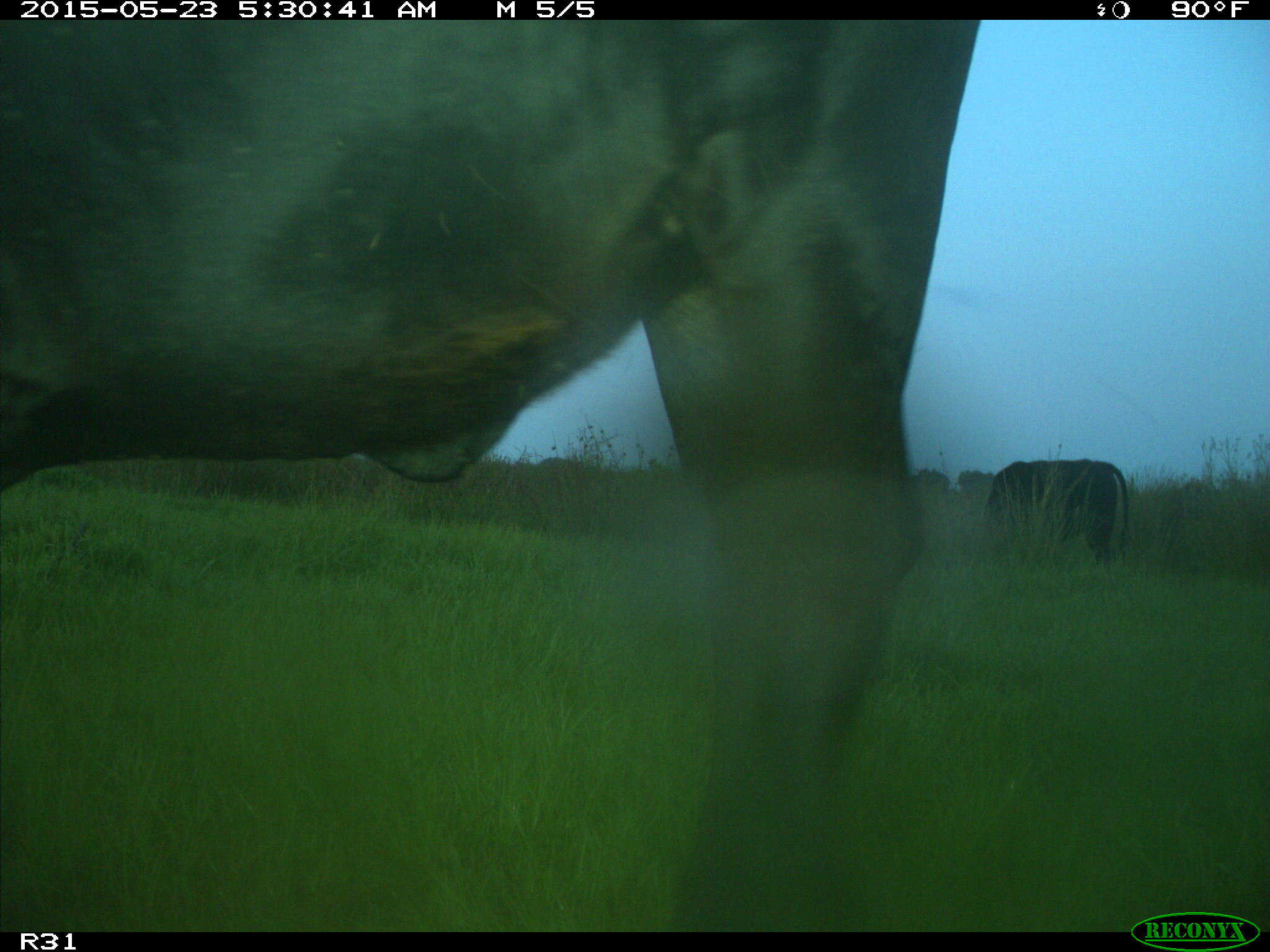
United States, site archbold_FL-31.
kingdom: Animalia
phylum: Chordata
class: Mammalia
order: Artiodactyla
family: Bovidae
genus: Bos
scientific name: Bos taurus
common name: domestic cow